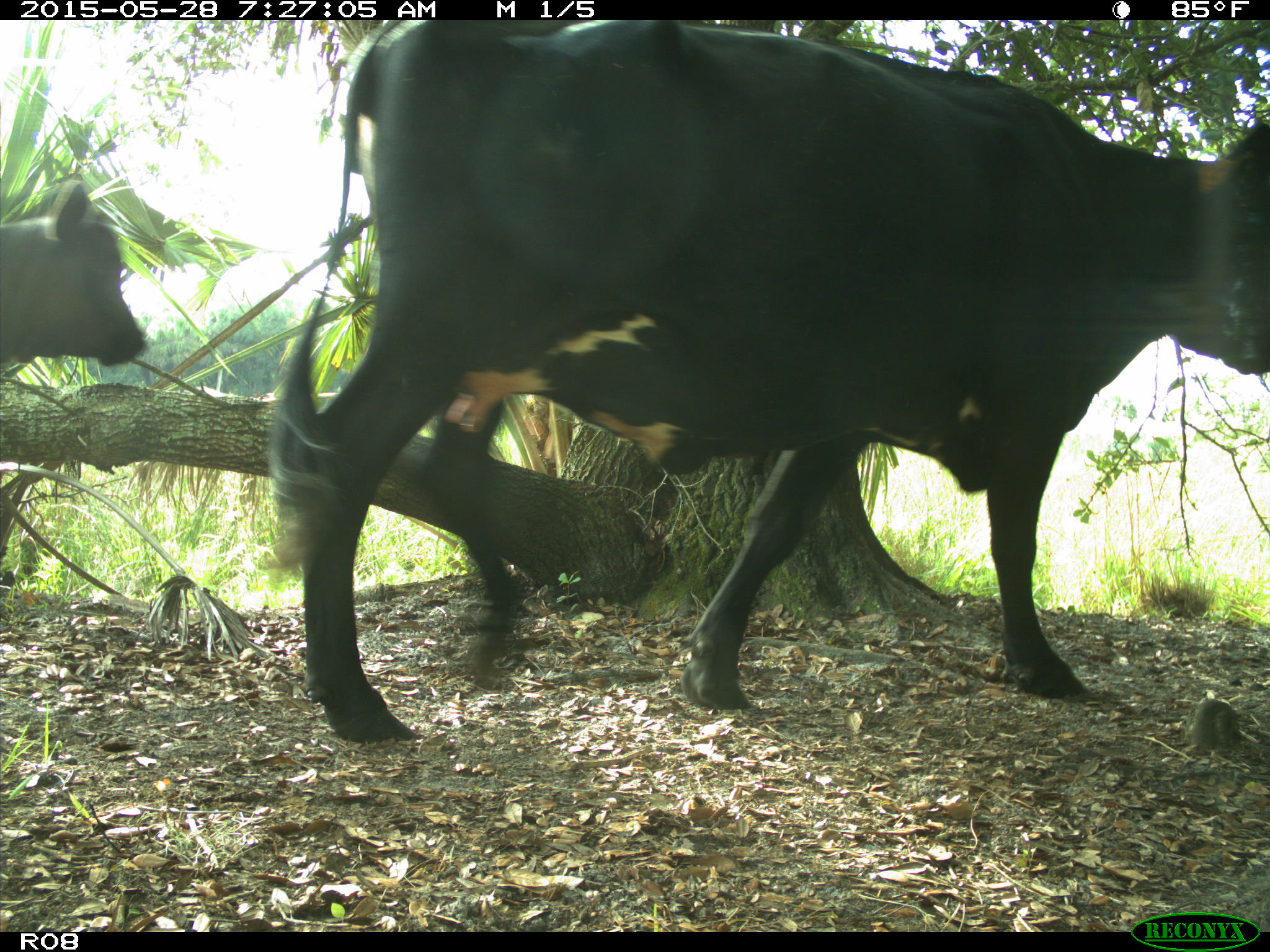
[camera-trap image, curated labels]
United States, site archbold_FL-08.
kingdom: Animalia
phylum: Chordata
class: Mammalia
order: Artiodactyla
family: Bovidae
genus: Bos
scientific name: Bos taurus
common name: domestic cow